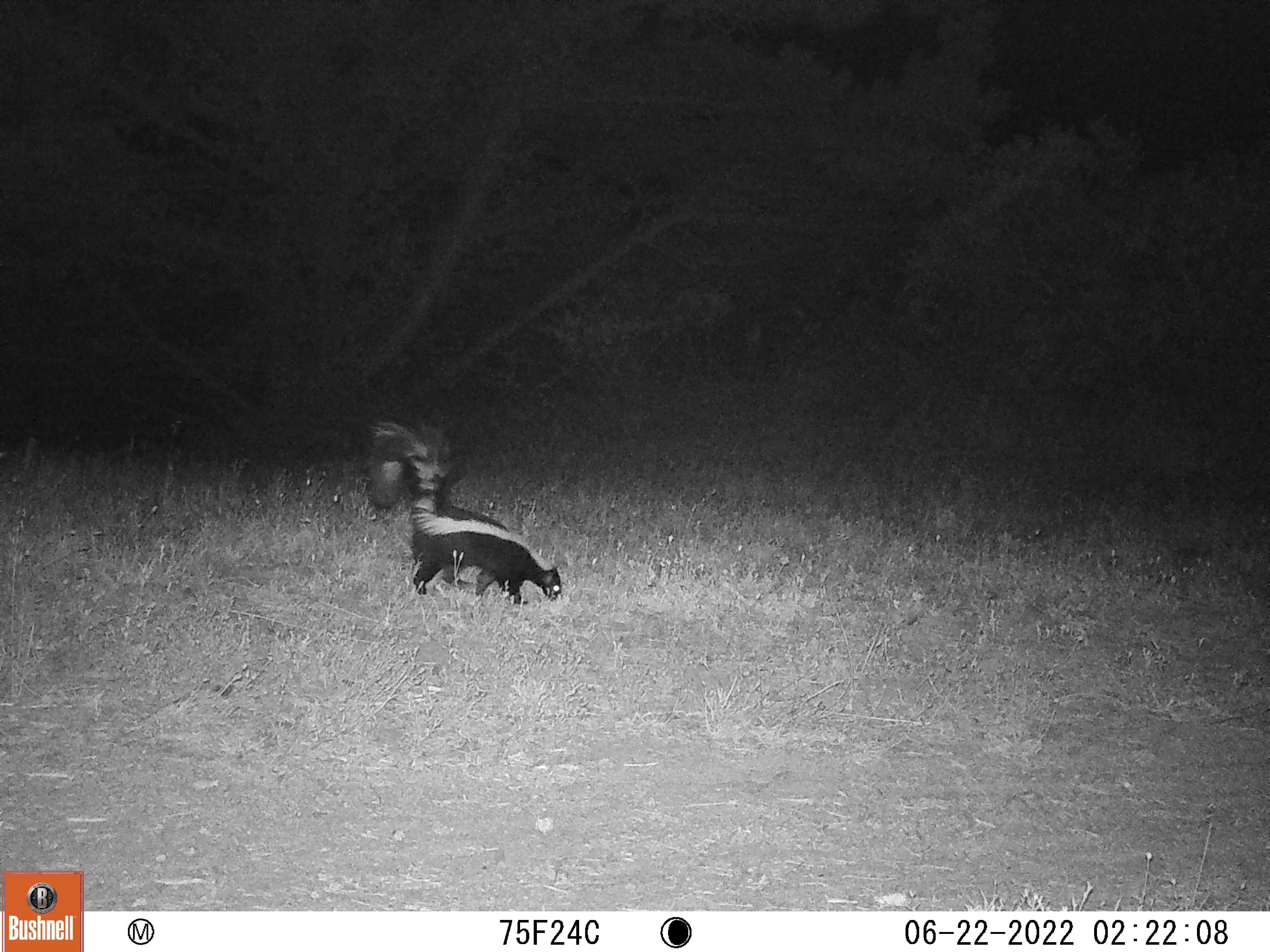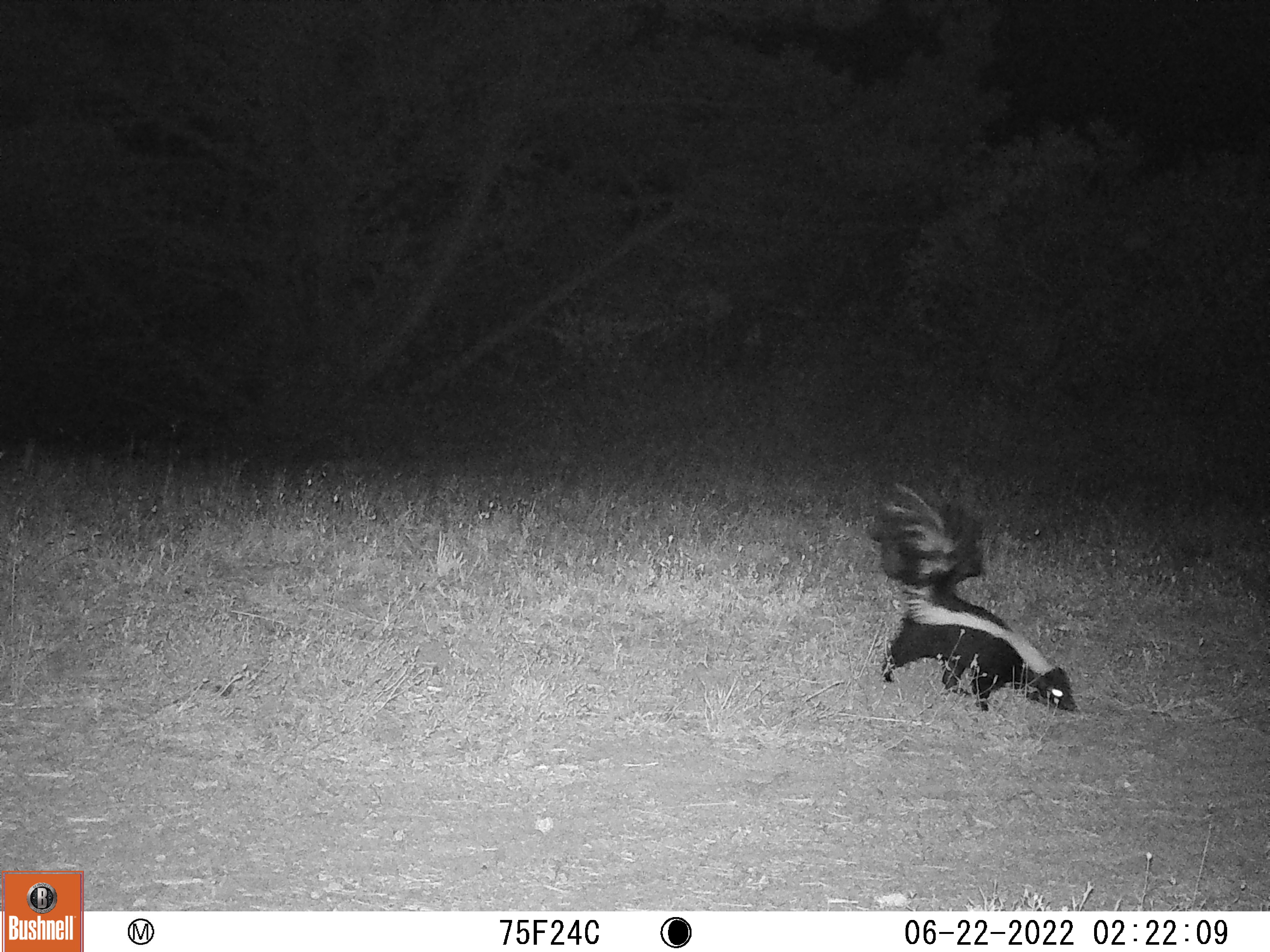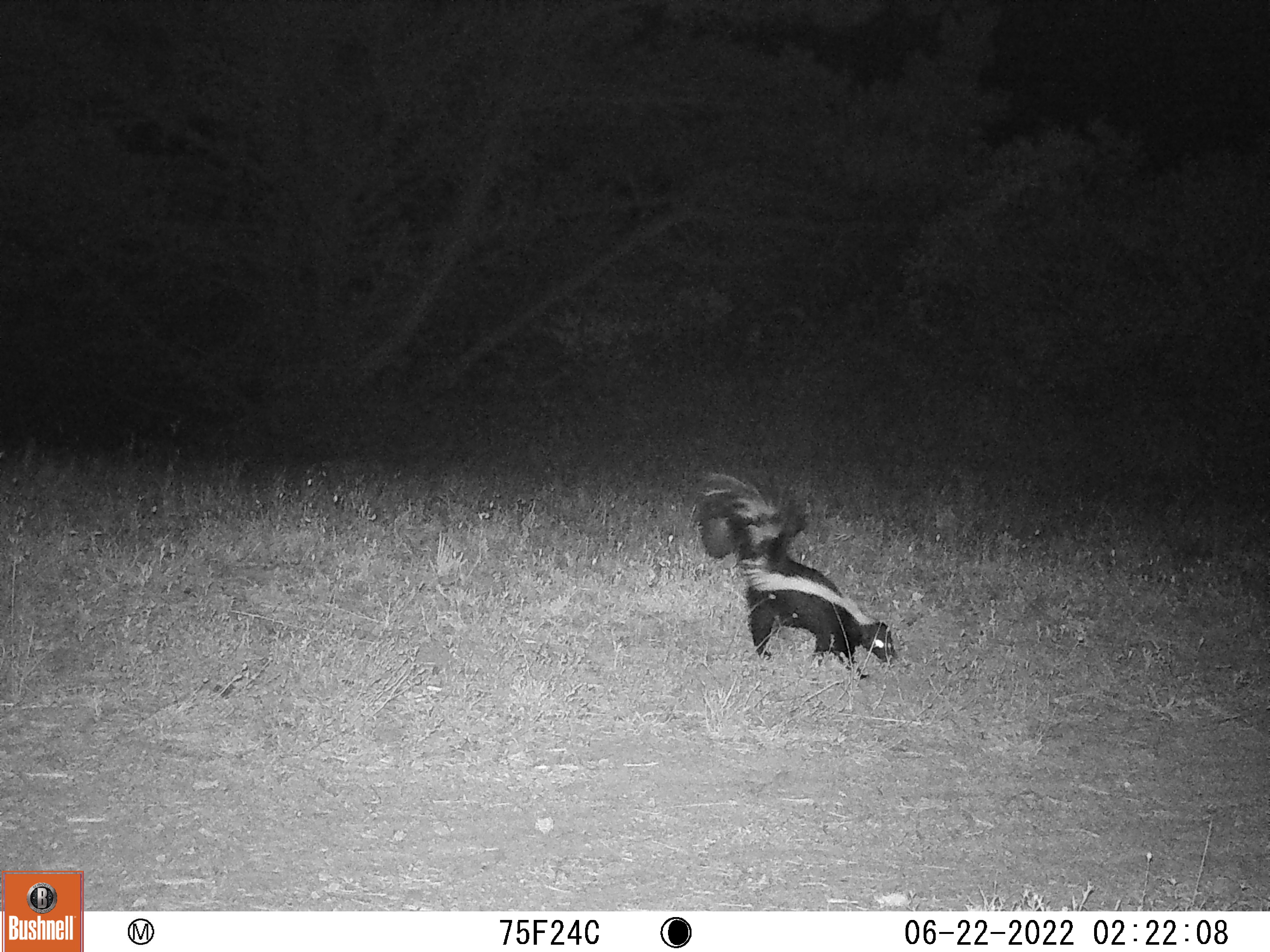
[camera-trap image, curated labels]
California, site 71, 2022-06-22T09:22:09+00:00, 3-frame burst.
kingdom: Animalia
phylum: Chordata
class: Mammalia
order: Carnivora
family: Mephitidae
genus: Mephitis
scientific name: Mephitis mephitis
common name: striped skunk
Striped skunk (Mephitis mephitis).